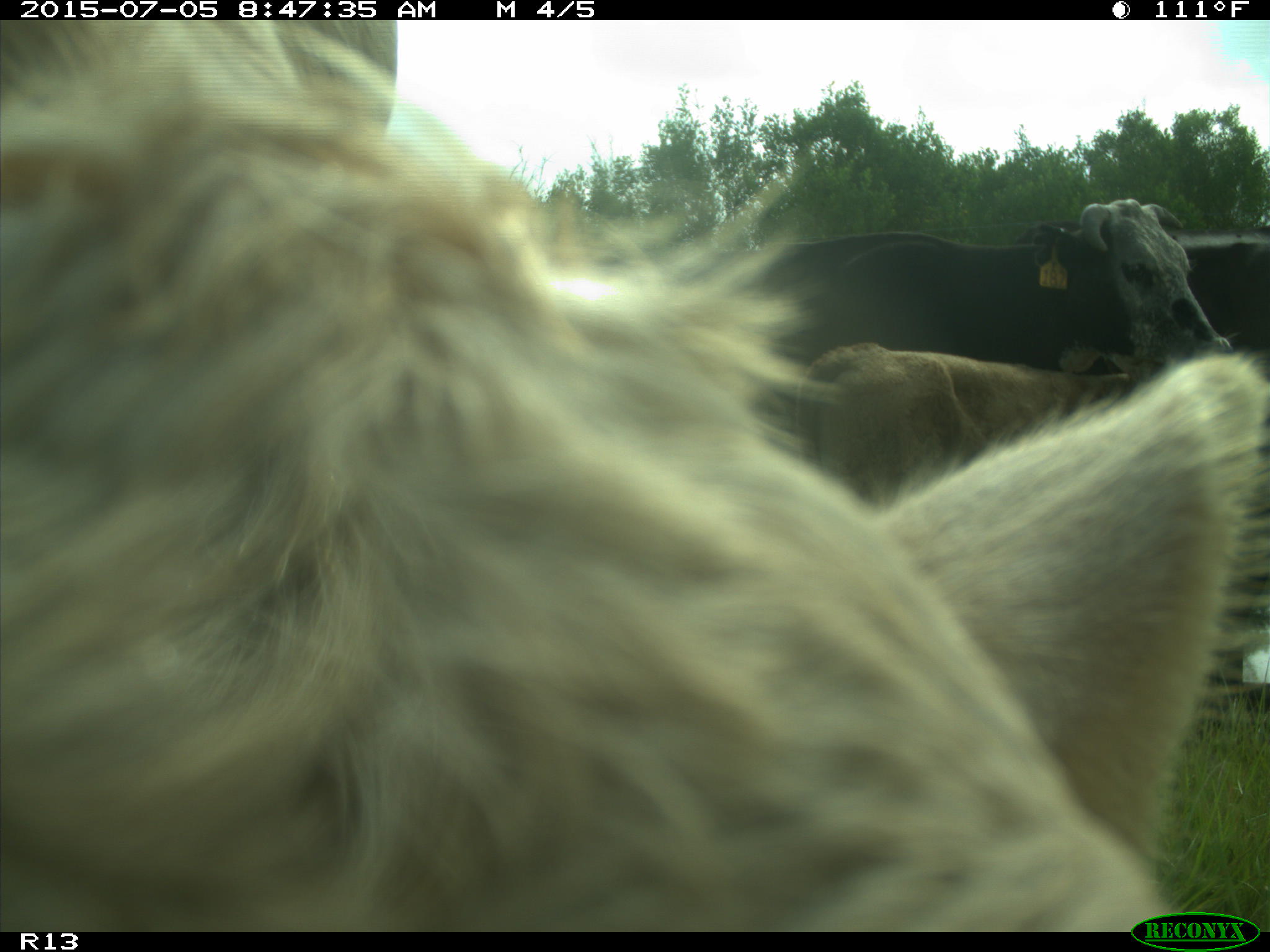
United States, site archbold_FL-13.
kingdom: Animalia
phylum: Chordata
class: Mammalia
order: Artiodactyla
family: Bovidae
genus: Bos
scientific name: Bos taurus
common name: domestic cow